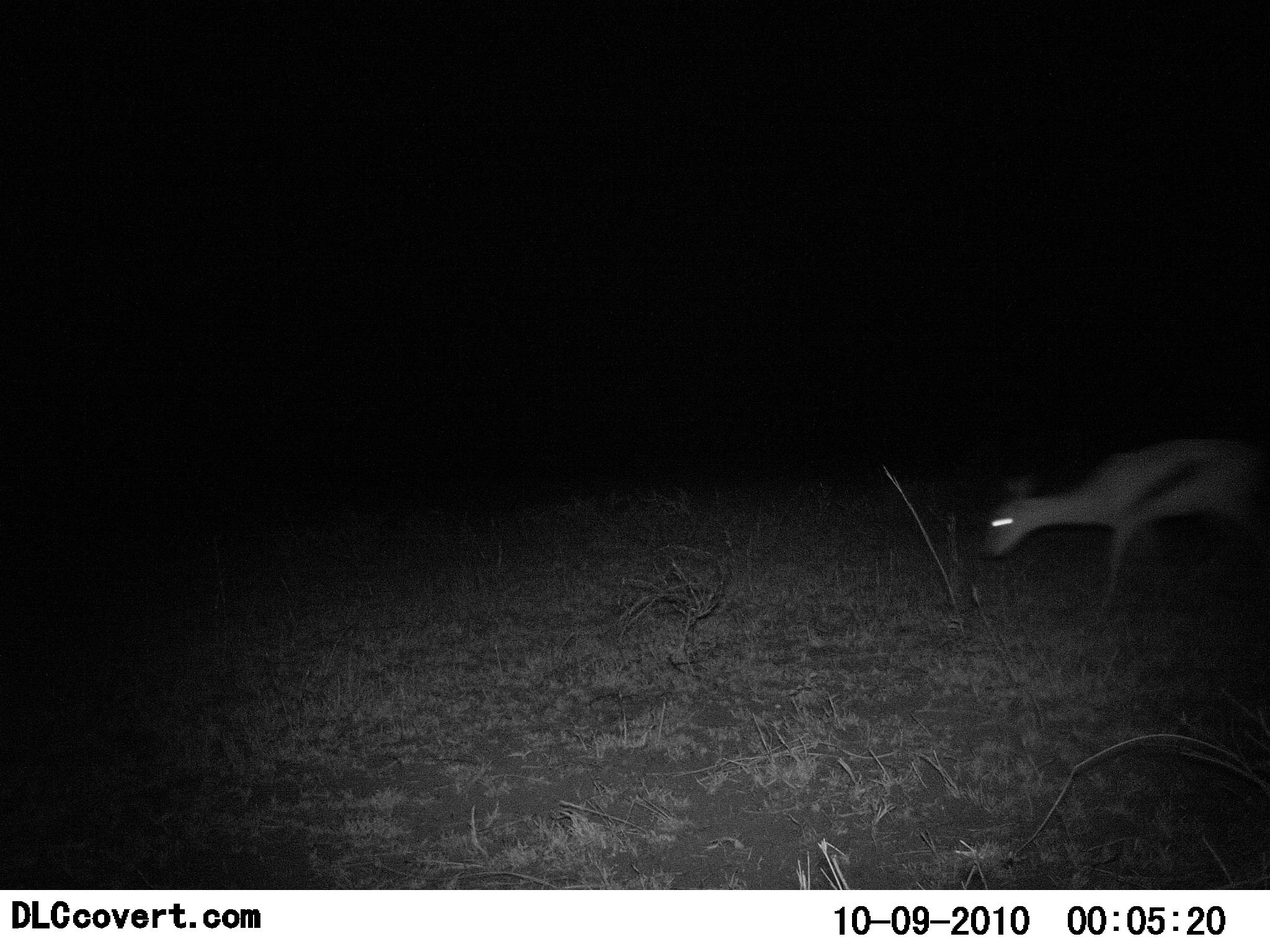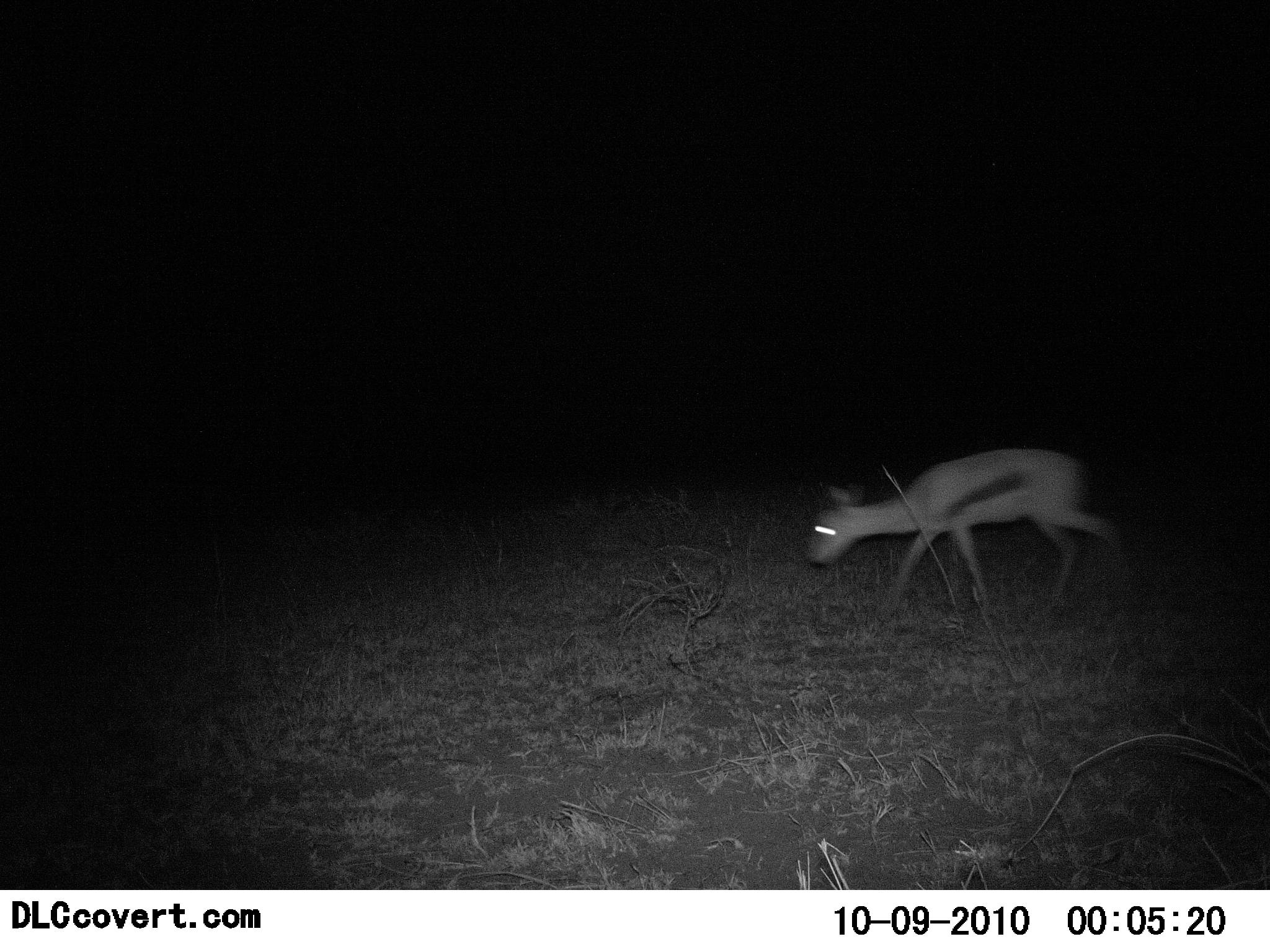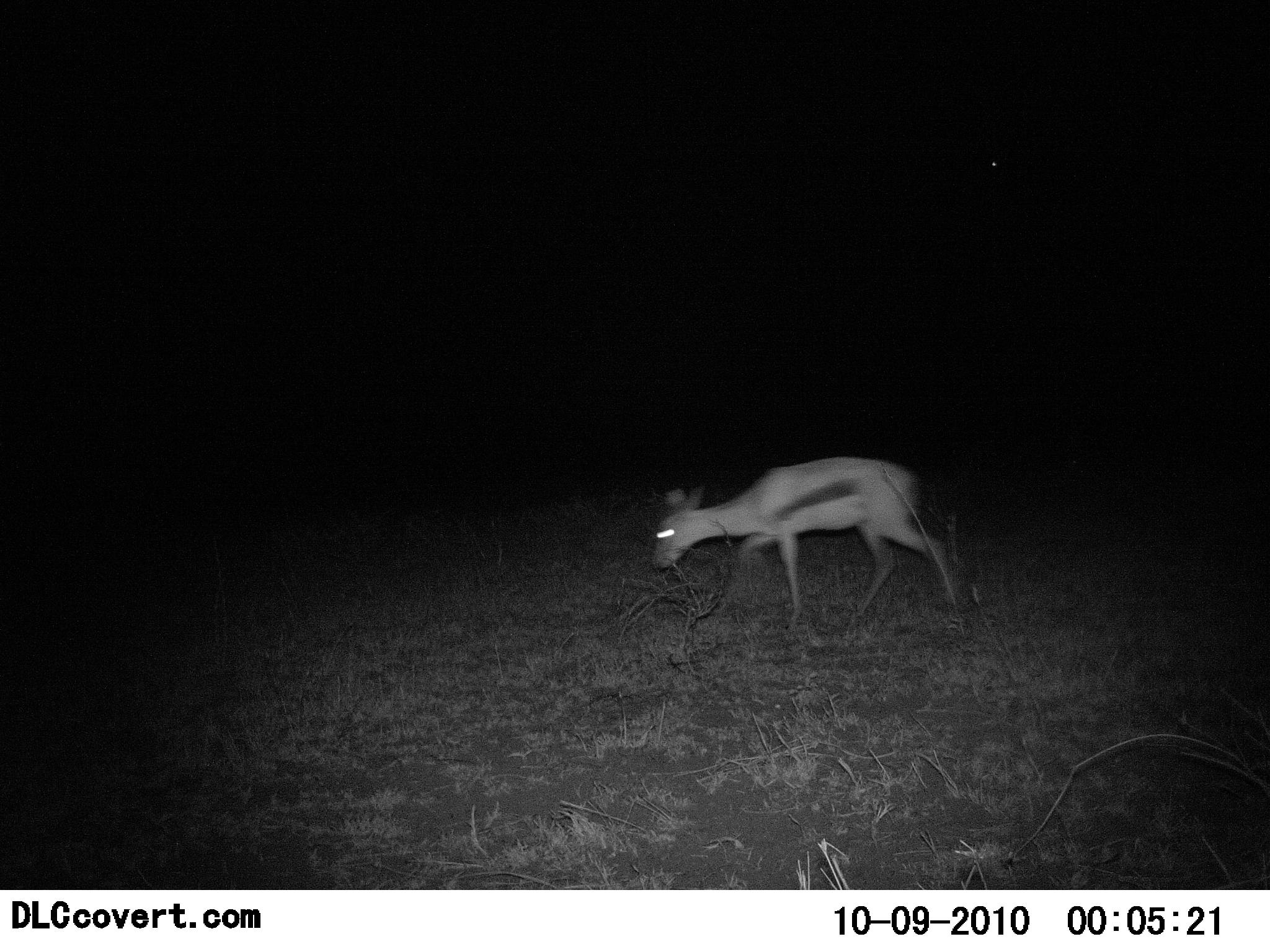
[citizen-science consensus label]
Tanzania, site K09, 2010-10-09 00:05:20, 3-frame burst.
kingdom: Animalia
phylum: Chordata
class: Mammalia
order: Artiodactyla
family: Bovidae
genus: Eudorcas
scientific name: Eudorcas thomsonii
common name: thomson's gazelle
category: gazellethomsons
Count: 1.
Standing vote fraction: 0%.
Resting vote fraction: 0%.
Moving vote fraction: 100%.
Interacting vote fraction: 0%.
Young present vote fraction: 0%.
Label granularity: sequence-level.